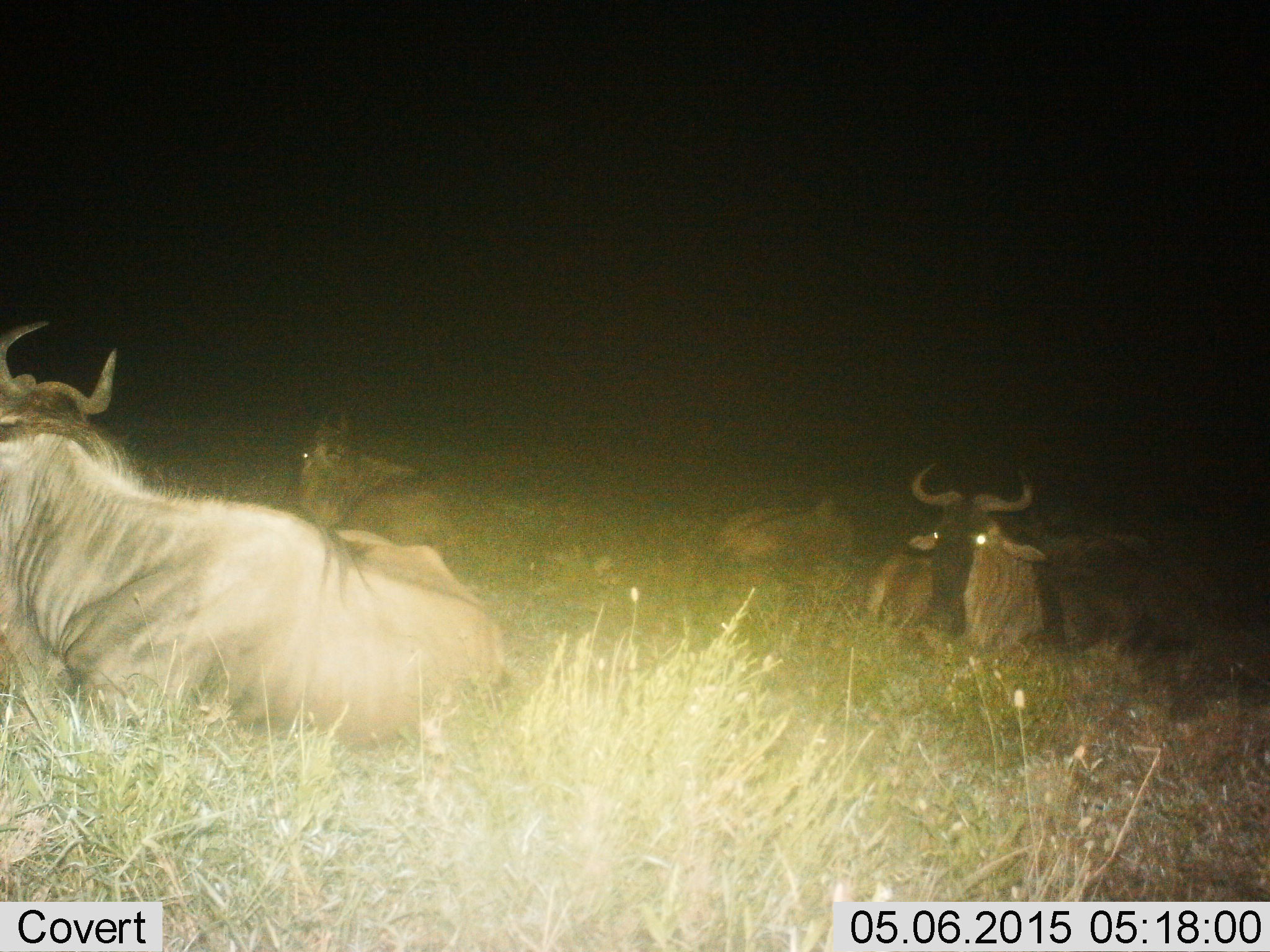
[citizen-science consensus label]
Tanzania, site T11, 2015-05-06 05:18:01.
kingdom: Animalia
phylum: Chordata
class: Mammalia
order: Artiodactyla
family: Bovidae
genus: Connochaetes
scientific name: Connochaetes taurinus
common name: blue wildebeest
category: wildebeest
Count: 4.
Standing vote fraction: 10%.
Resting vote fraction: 100%.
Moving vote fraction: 10%.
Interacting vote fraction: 0%.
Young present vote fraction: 0%.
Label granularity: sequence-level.